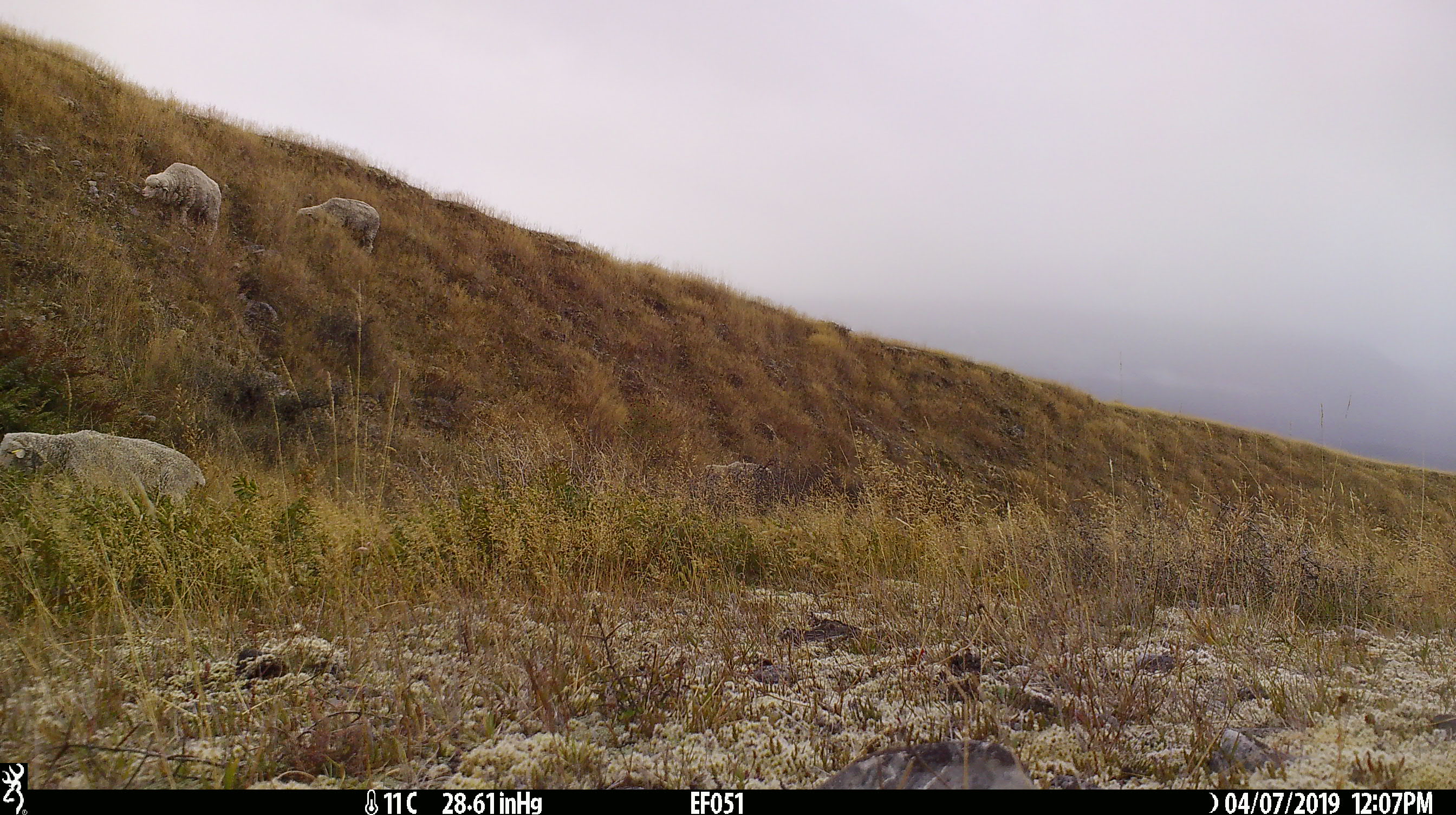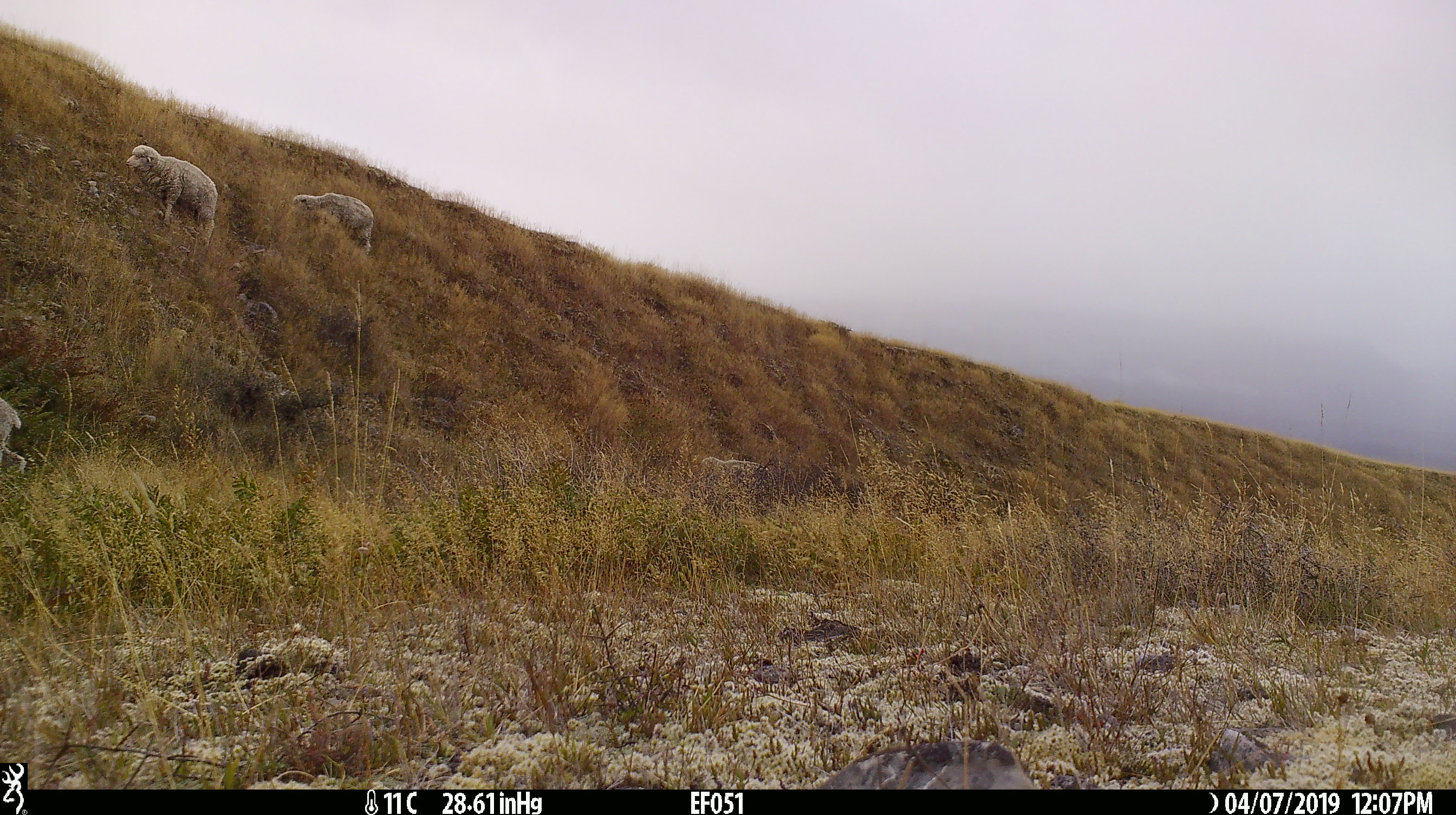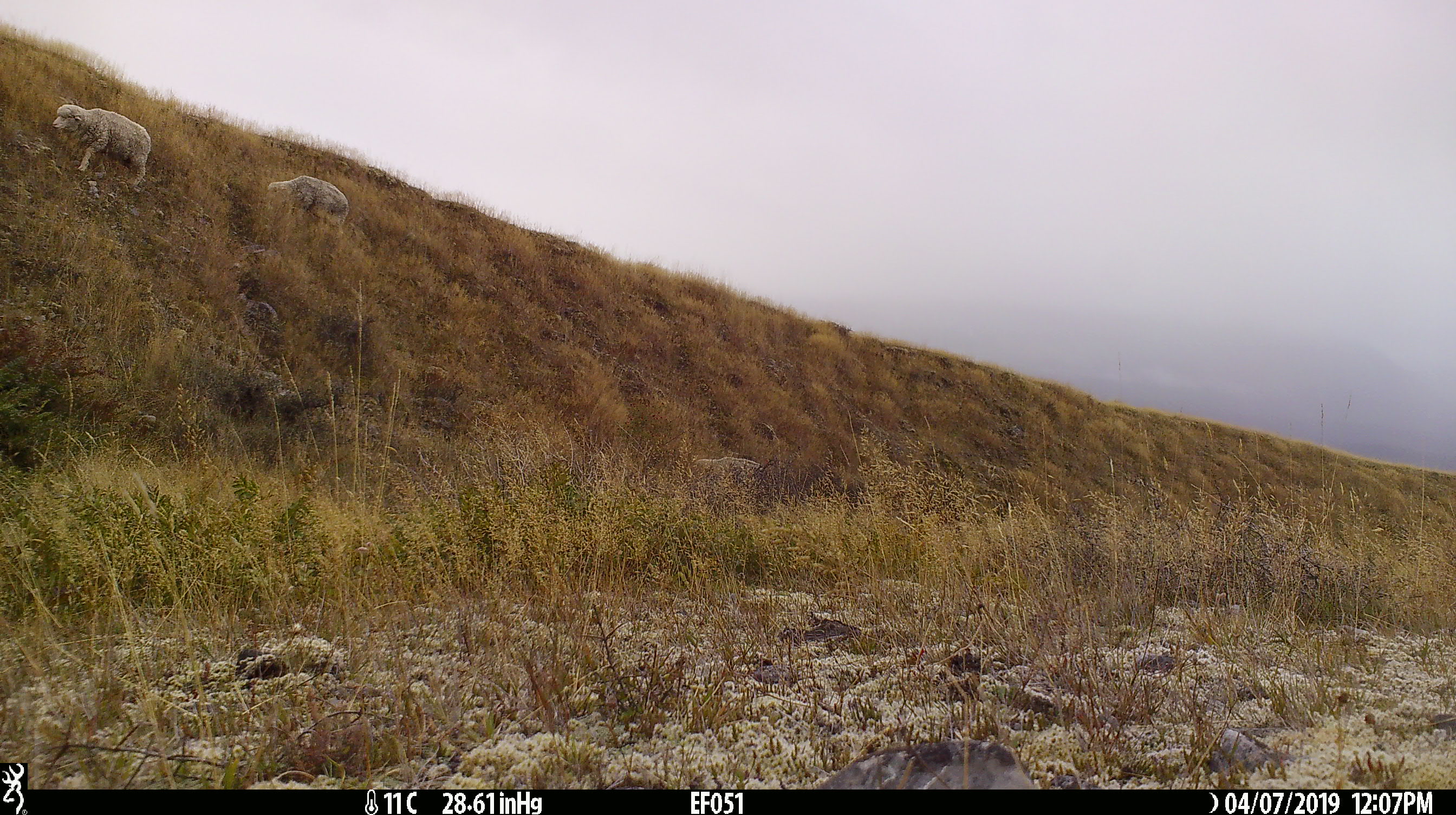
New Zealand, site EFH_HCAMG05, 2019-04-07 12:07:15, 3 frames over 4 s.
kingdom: Animalia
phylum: Chordata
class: Mammalia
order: Artiodactyla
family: Bovidae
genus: Ovis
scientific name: Ovis aries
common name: domestic sheep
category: sheep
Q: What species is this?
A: Sheep (domestic sheep) (Ovis aries).